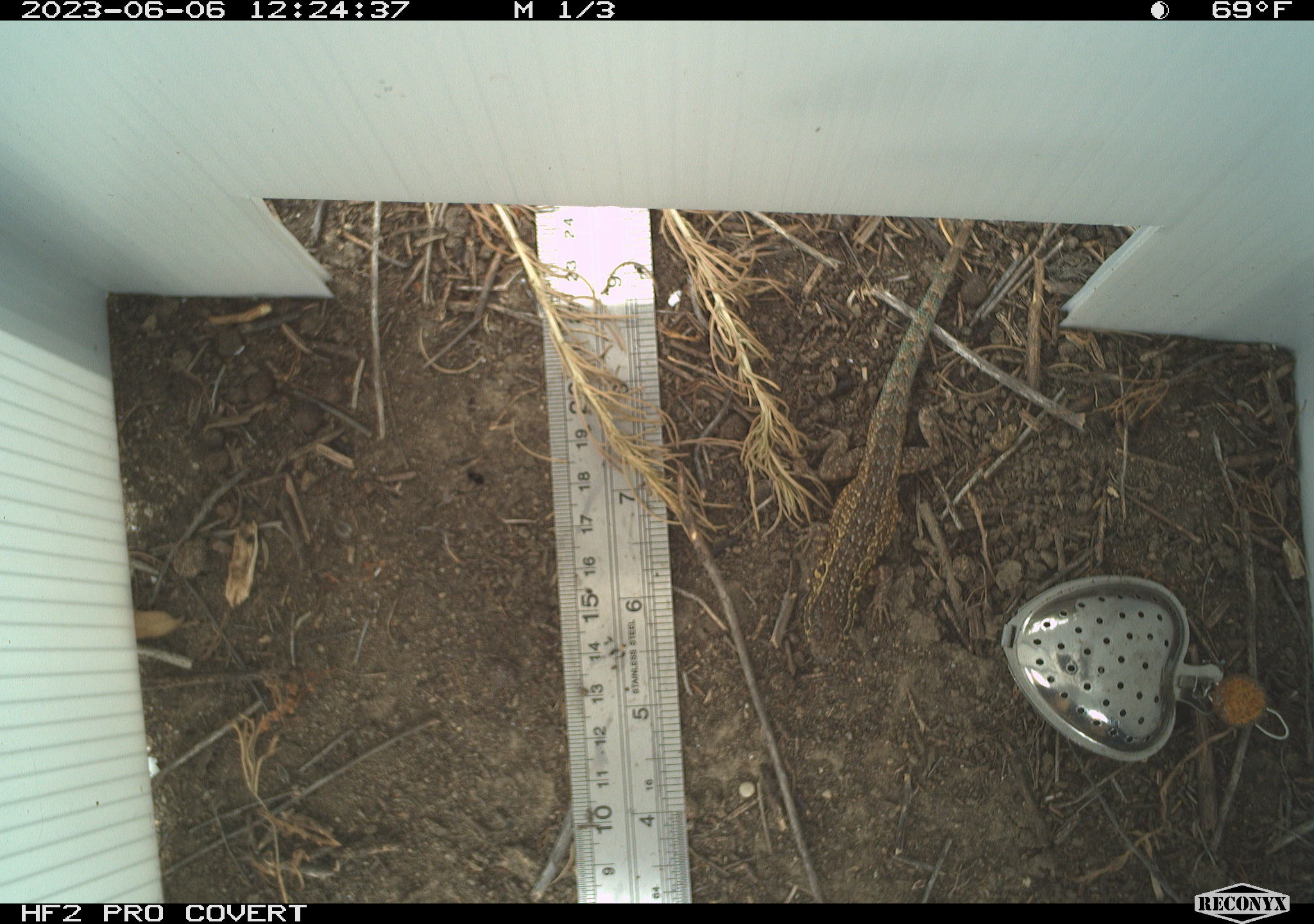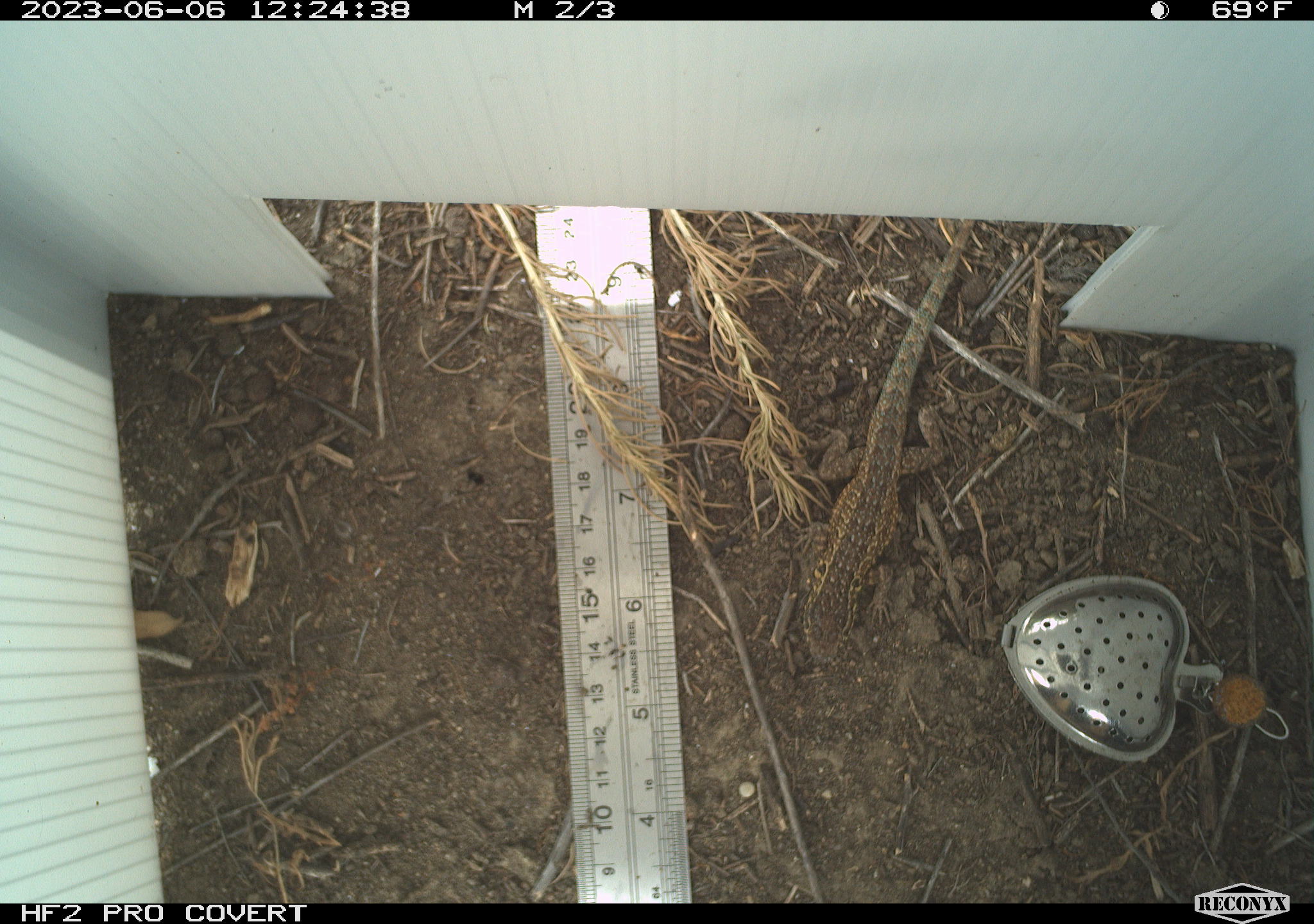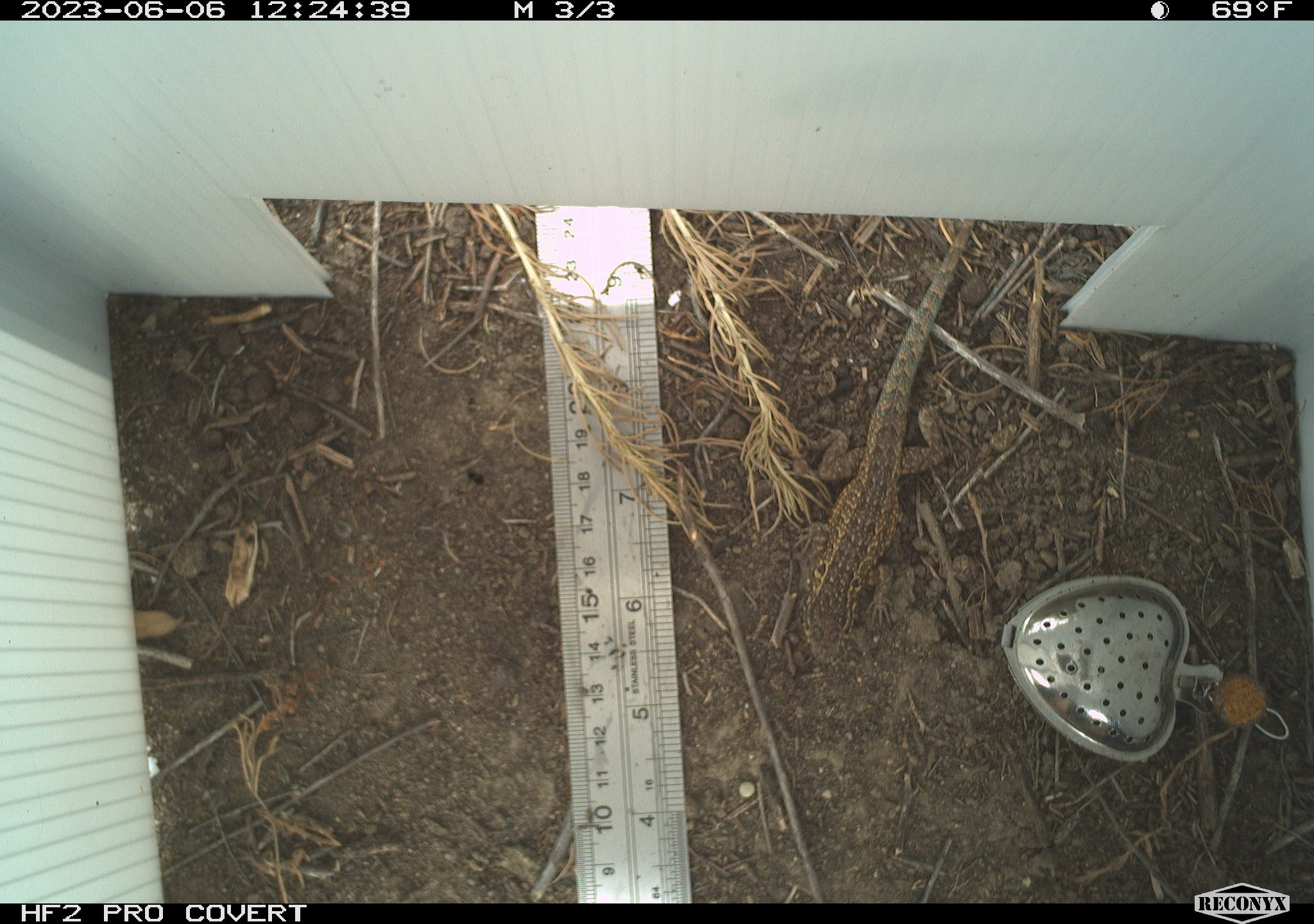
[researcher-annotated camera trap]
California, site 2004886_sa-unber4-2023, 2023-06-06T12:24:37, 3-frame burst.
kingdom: Animalia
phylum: Chordata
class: Reptilia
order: Squamata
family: Phrynosomatidae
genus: Uta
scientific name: Uta stansburiana elegans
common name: western side-blotched lizard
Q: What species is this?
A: Western side-blotched lizard (Uta stansburiana elegans).